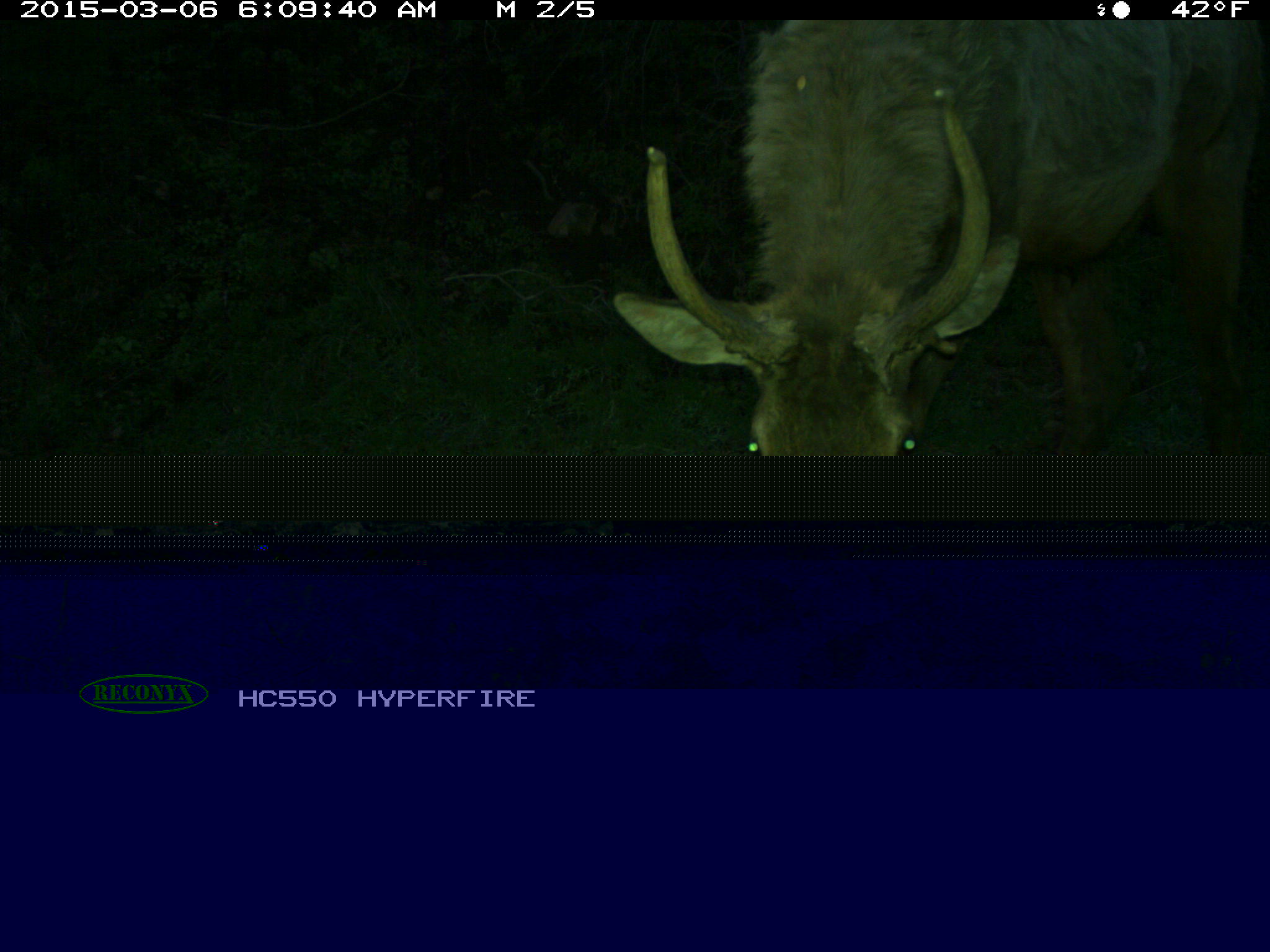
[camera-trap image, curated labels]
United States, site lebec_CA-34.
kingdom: Animalia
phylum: Chordata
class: Mammalia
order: Artiodactyla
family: Cervidae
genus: Cervus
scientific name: Cervus canadensis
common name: elk